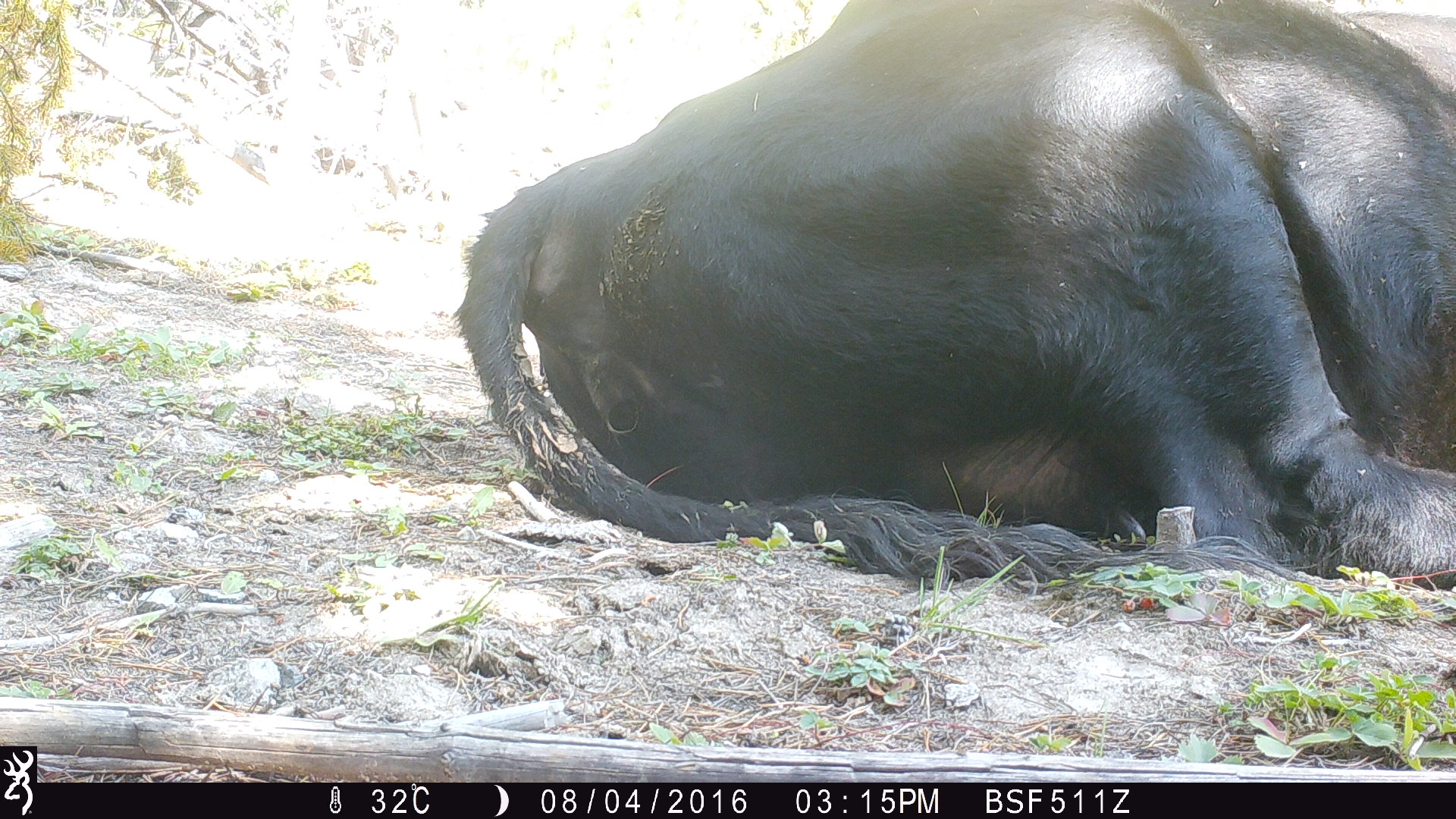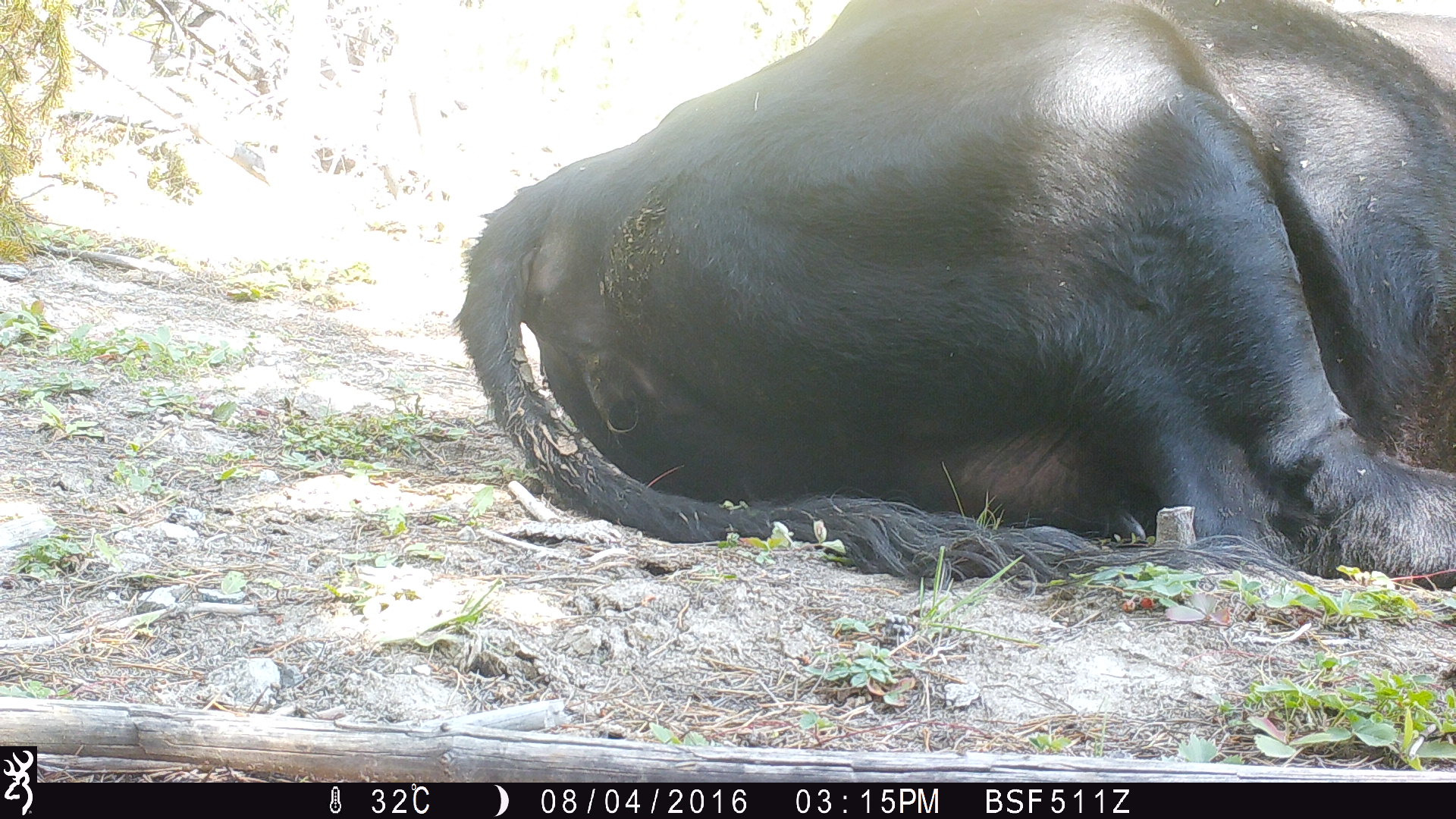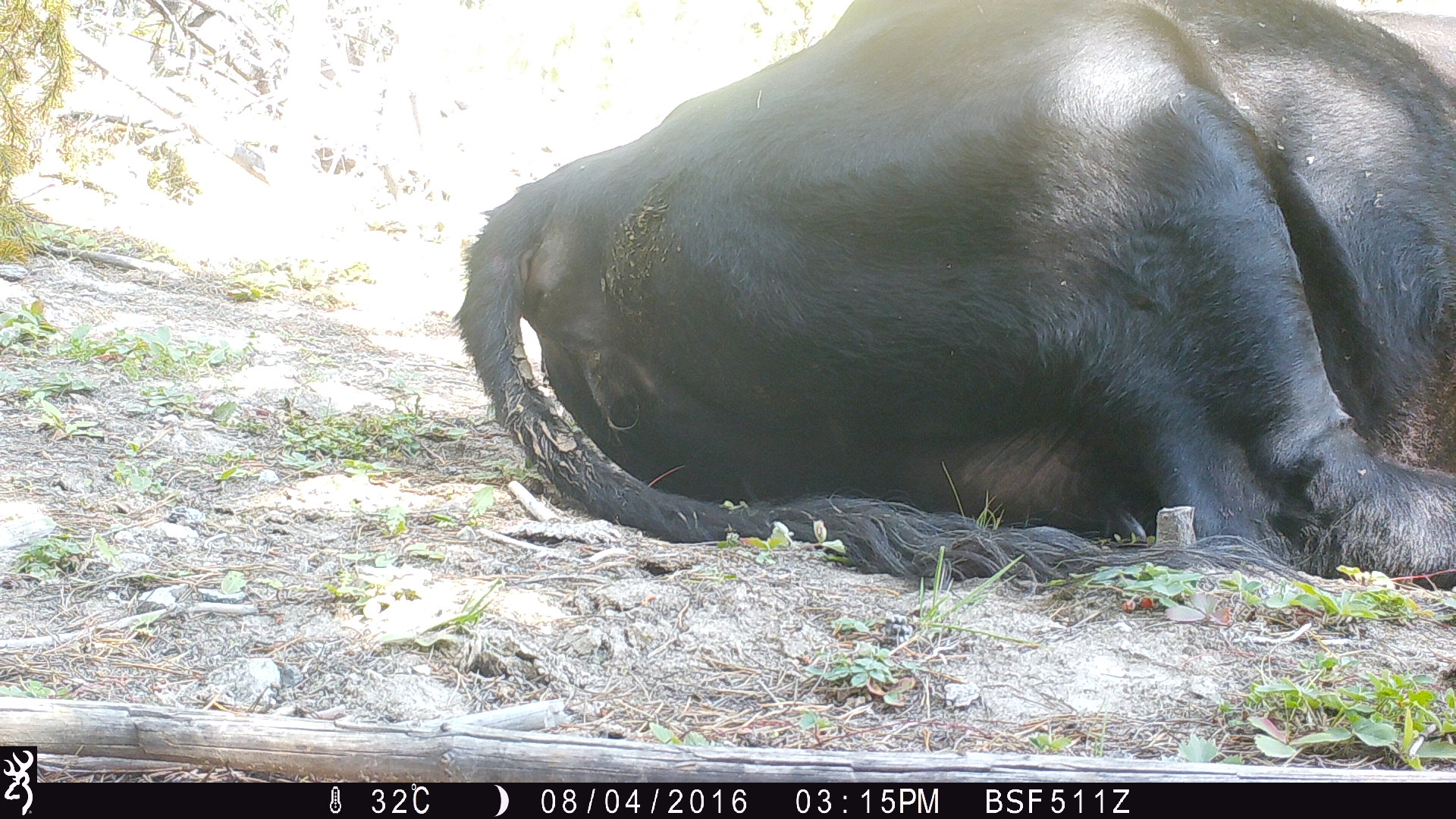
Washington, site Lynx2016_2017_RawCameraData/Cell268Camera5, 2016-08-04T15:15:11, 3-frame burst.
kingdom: Animalia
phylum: Chordata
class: Mammalia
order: Artiodactyla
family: Bovidae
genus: Bos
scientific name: Bos taurus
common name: domestic cattle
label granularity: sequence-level